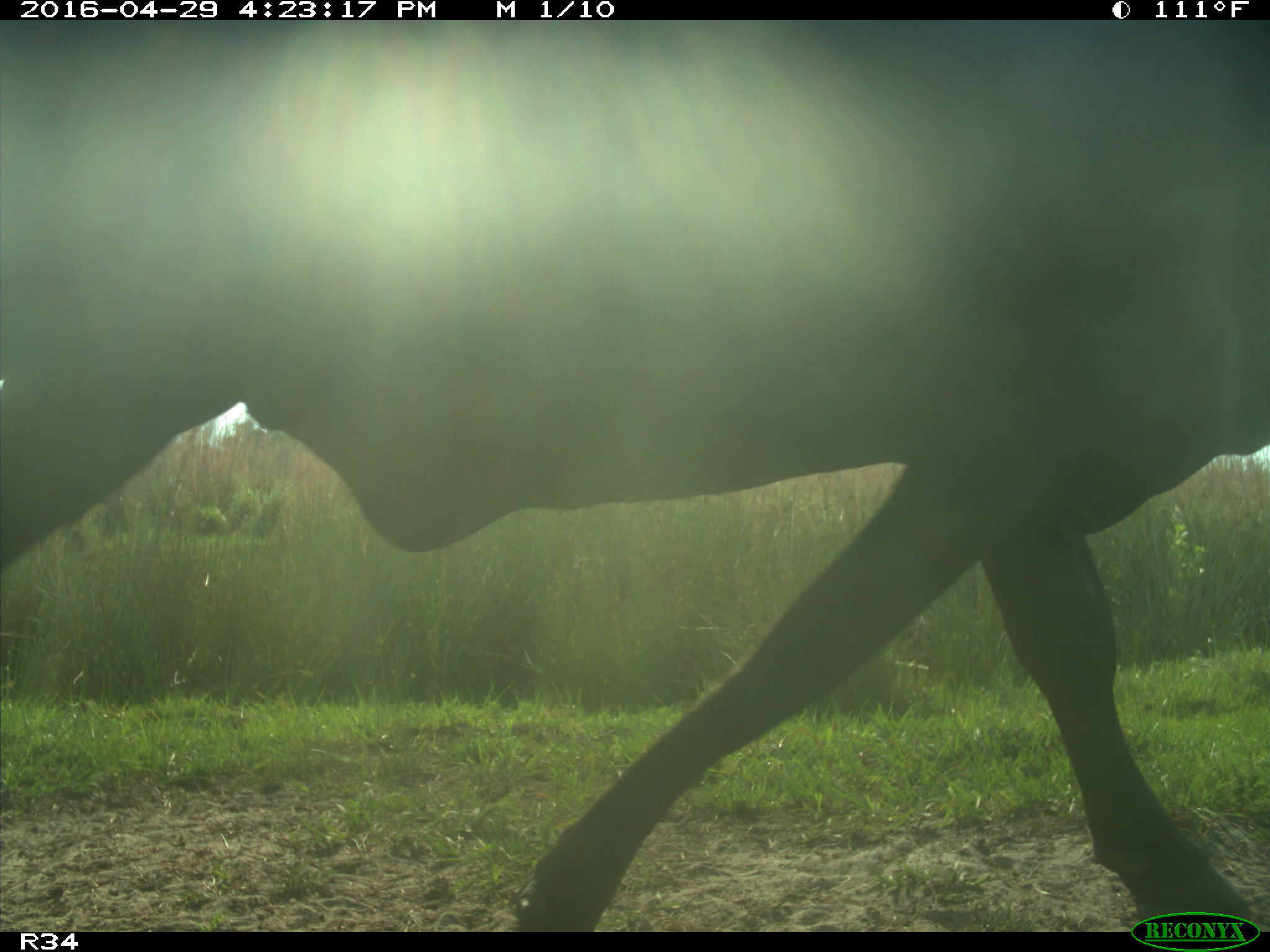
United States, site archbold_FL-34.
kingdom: Animalia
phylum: Chordata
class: Mammalia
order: Artiodactyla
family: Bovidae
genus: Bos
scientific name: Bos taurus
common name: domestic cow